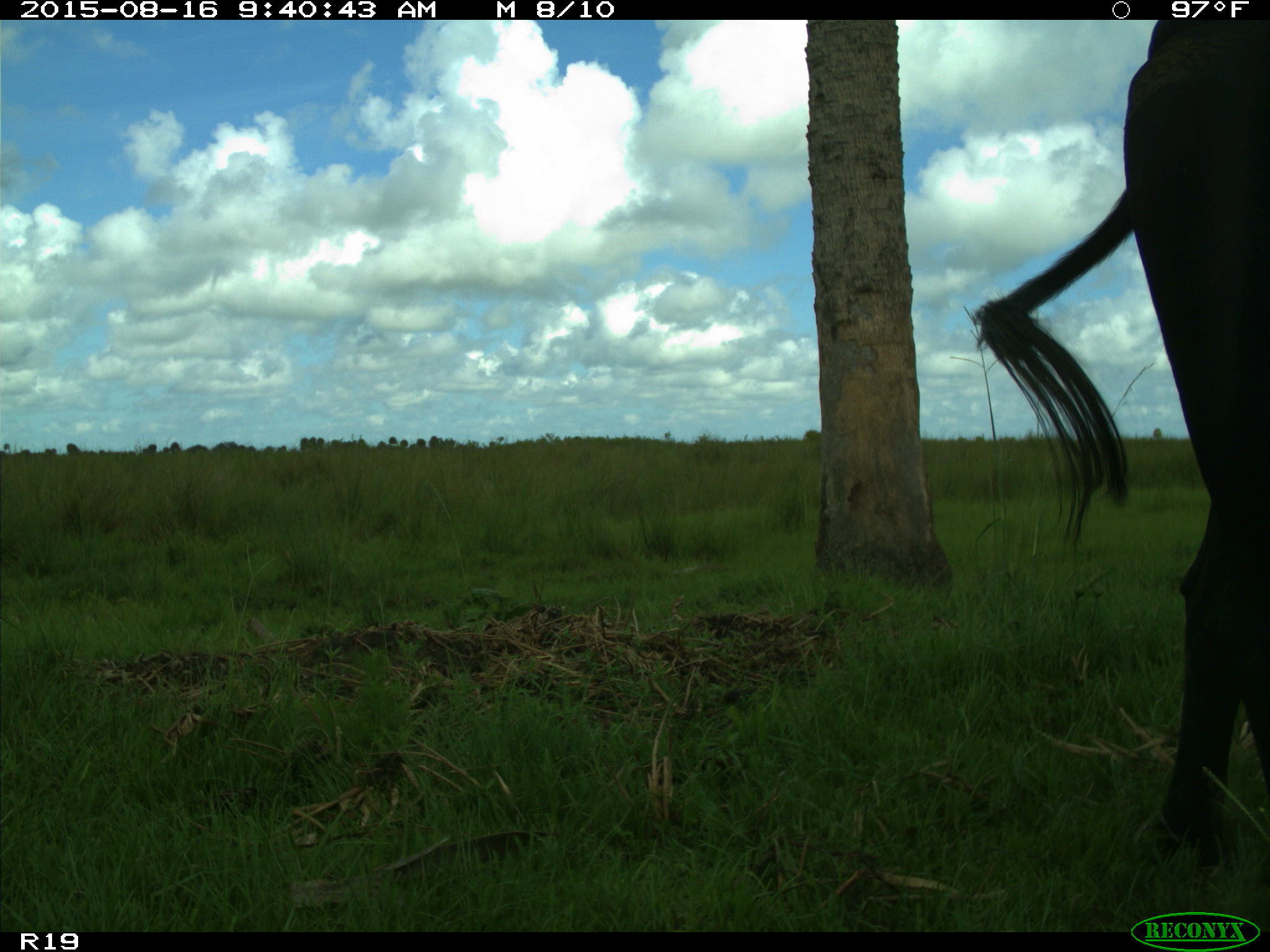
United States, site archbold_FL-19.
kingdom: Animalia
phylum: Chordata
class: Mammalia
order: Artiodactyla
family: Bovidae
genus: Bos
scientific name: Bos taurus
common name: domestic cow